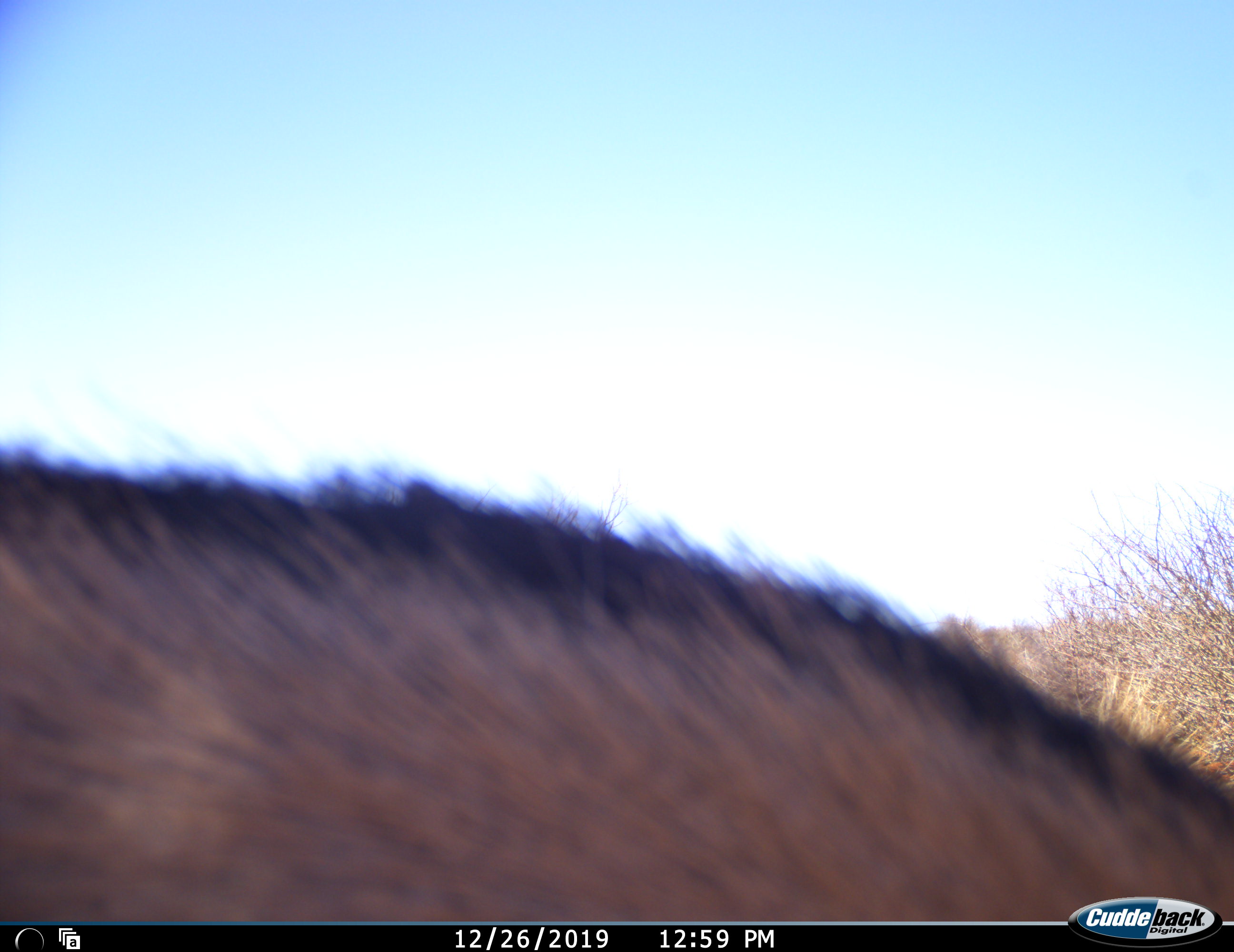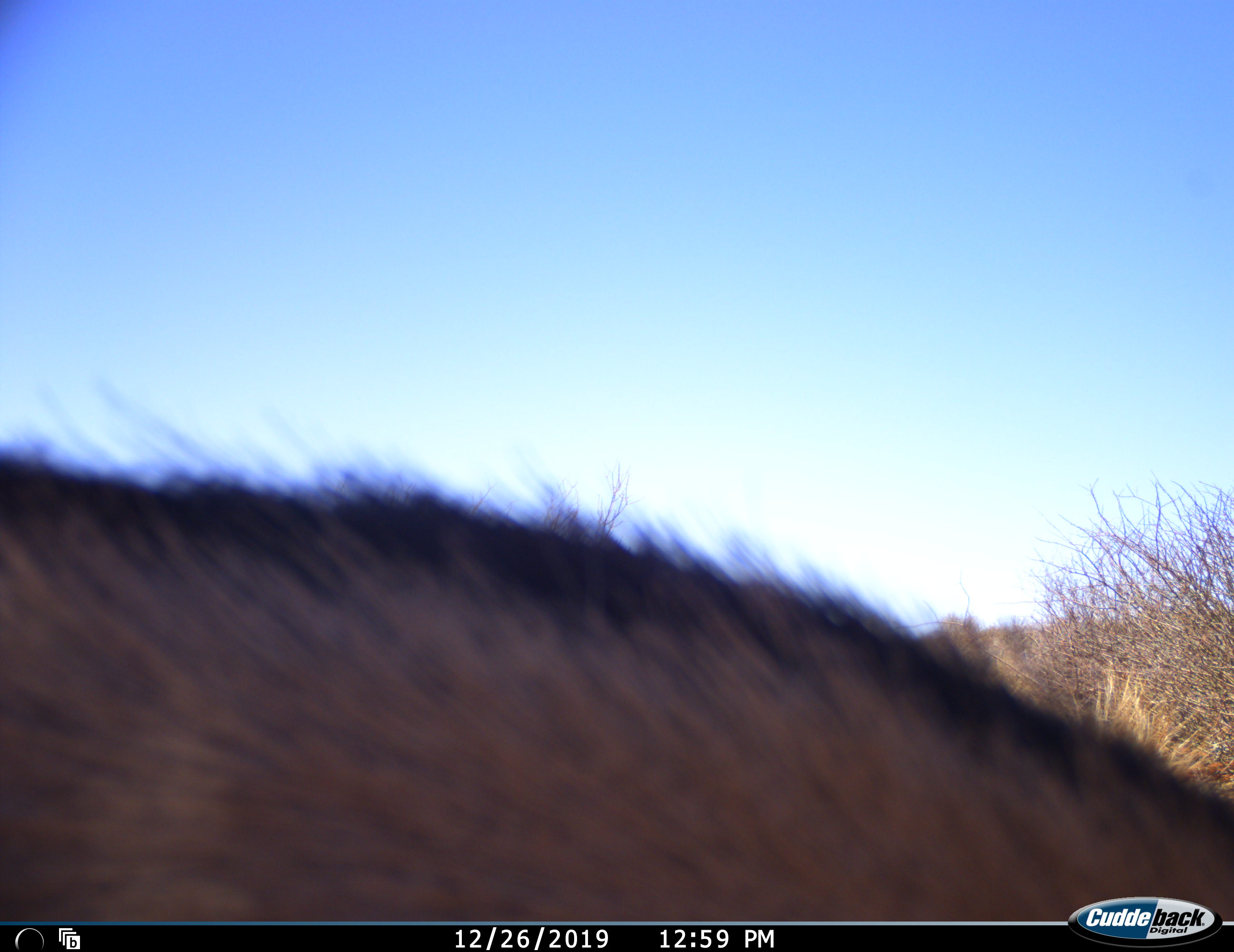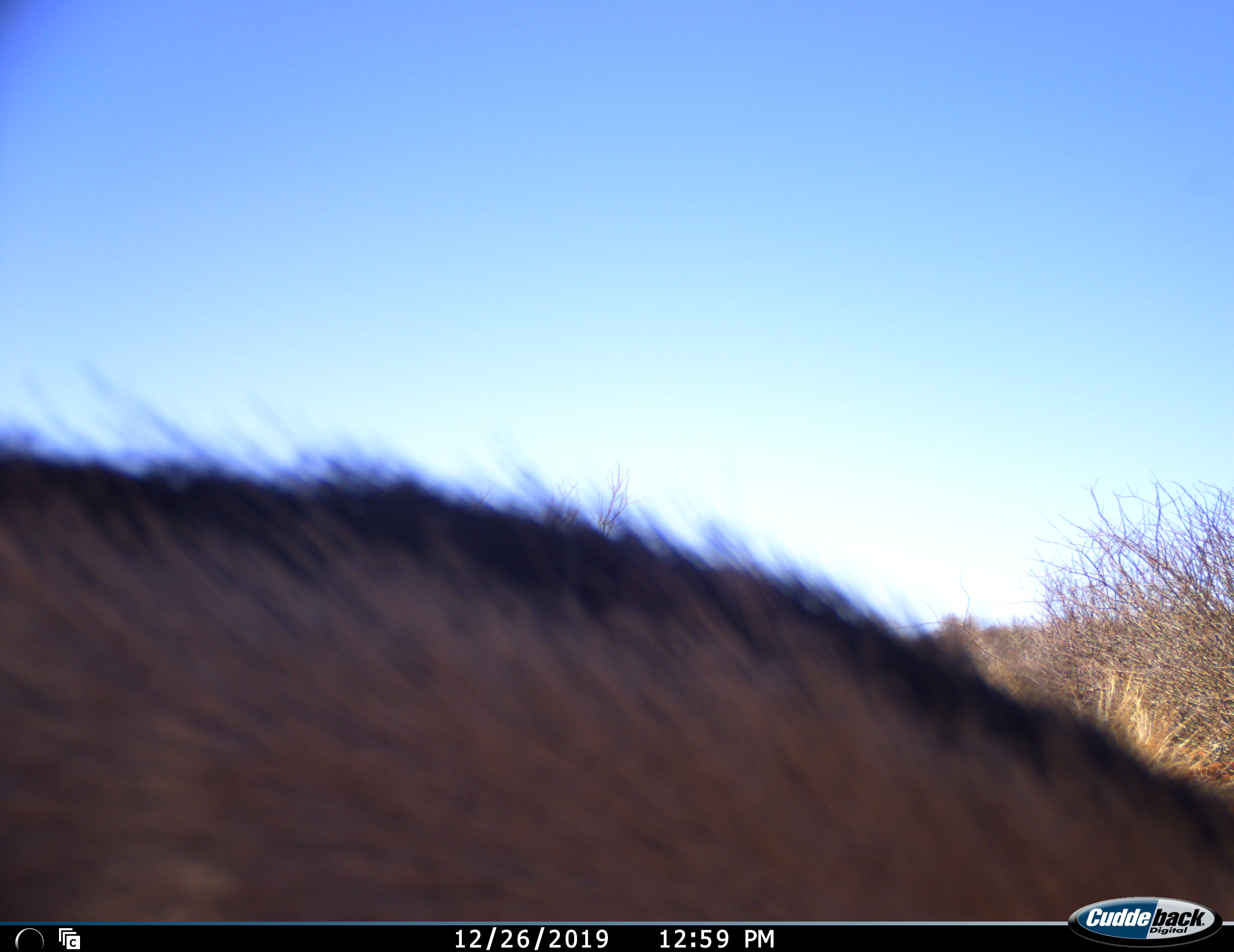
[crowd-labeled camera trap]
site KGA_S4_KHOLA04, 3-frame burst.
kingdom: Animalia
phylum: Chordata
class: Mammalia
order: Artiodactyla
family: Bovidae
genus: Oryx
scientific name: Oryx gazella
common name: gemsbok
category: oryx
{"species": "oryx (gemsbok) (Oryx gazella)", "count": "1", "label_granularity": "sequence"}